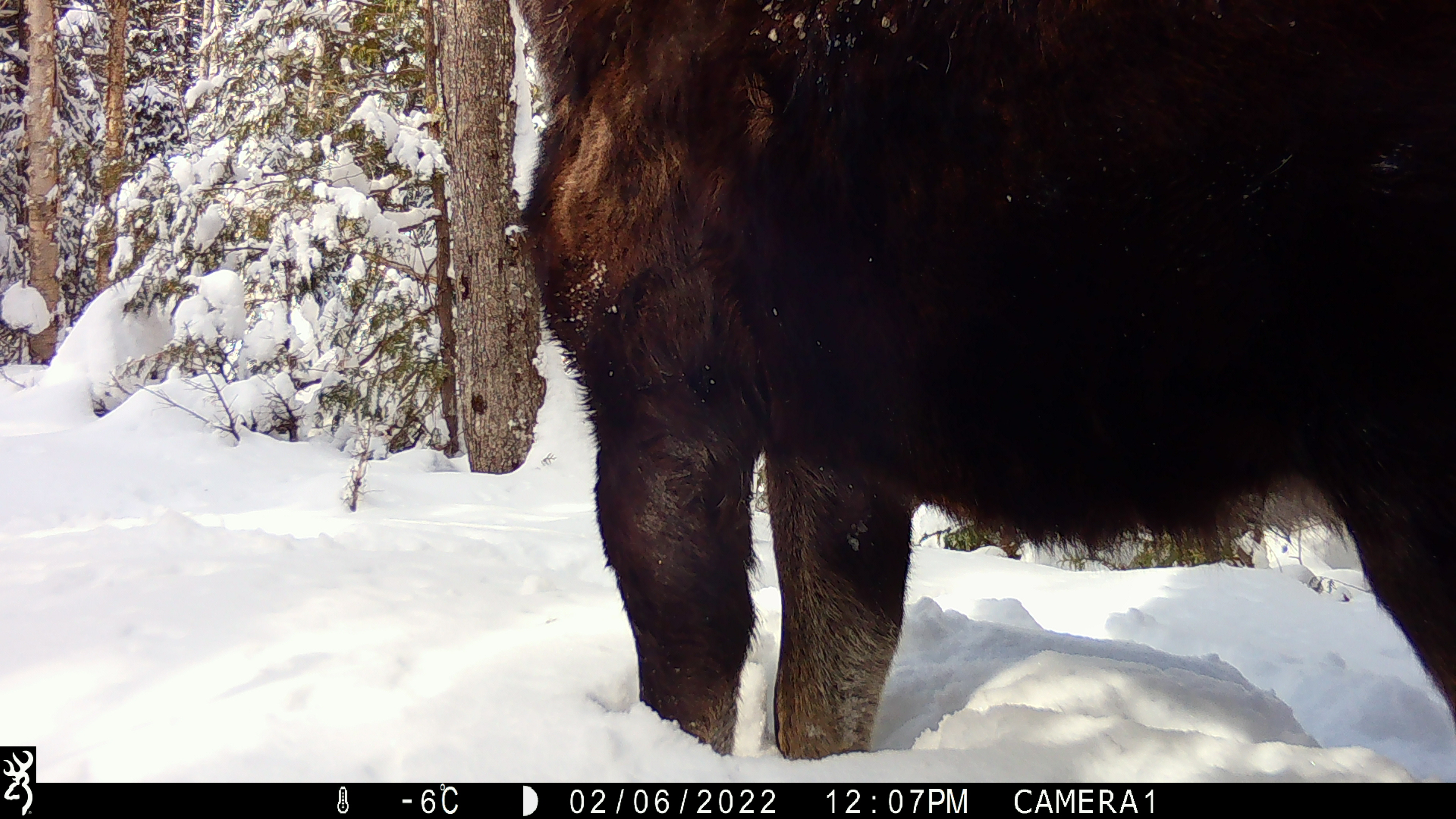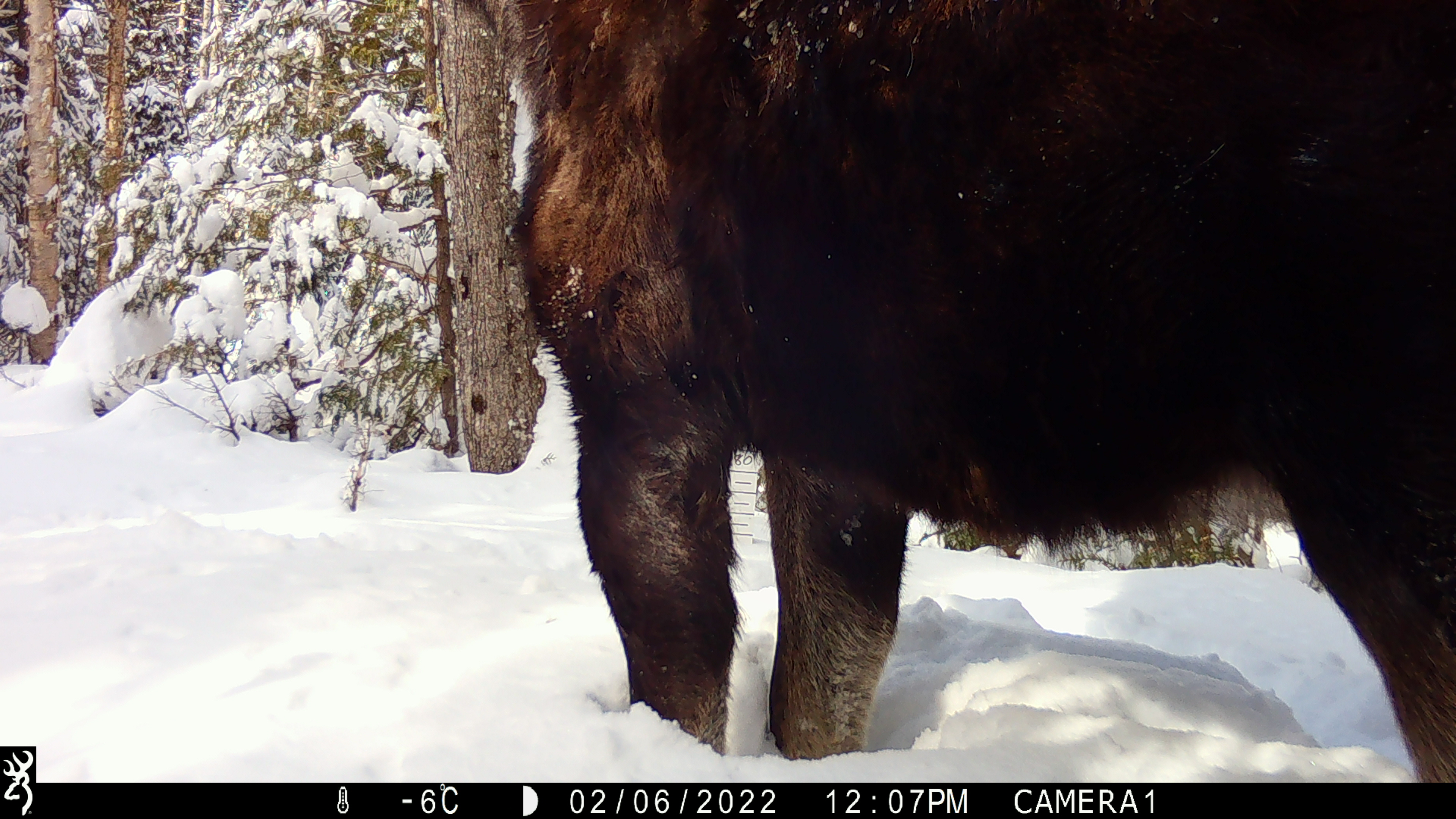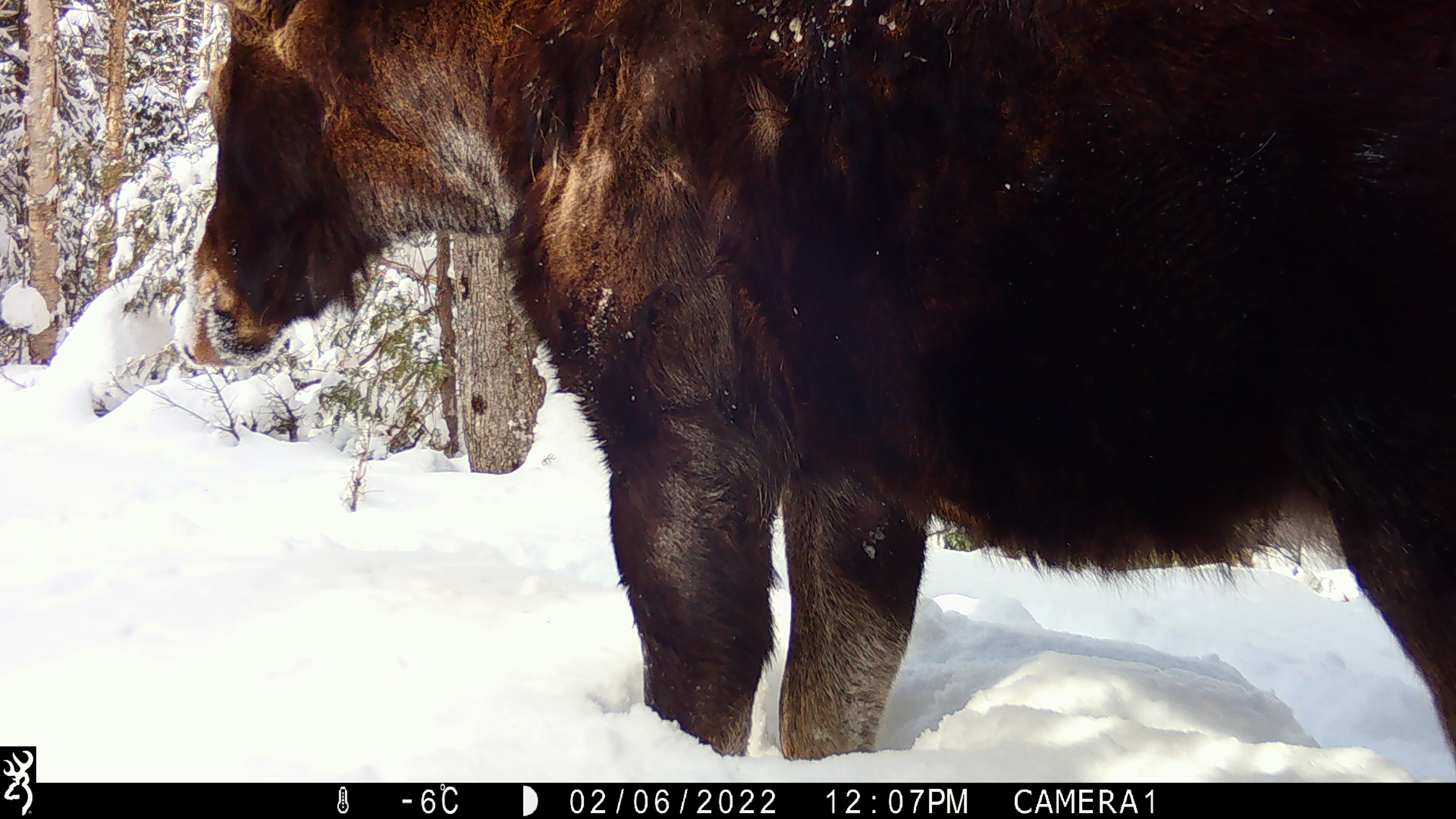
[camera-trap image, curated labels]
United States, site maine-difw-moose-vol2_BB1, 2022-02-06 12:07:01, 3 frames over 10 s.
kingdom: Animalia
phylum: Chordata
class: Mammalia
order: Artiodactyla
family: Cervidae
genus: Alces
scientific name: Alces alces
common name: moose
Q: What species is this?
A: Moose (Alces alces).